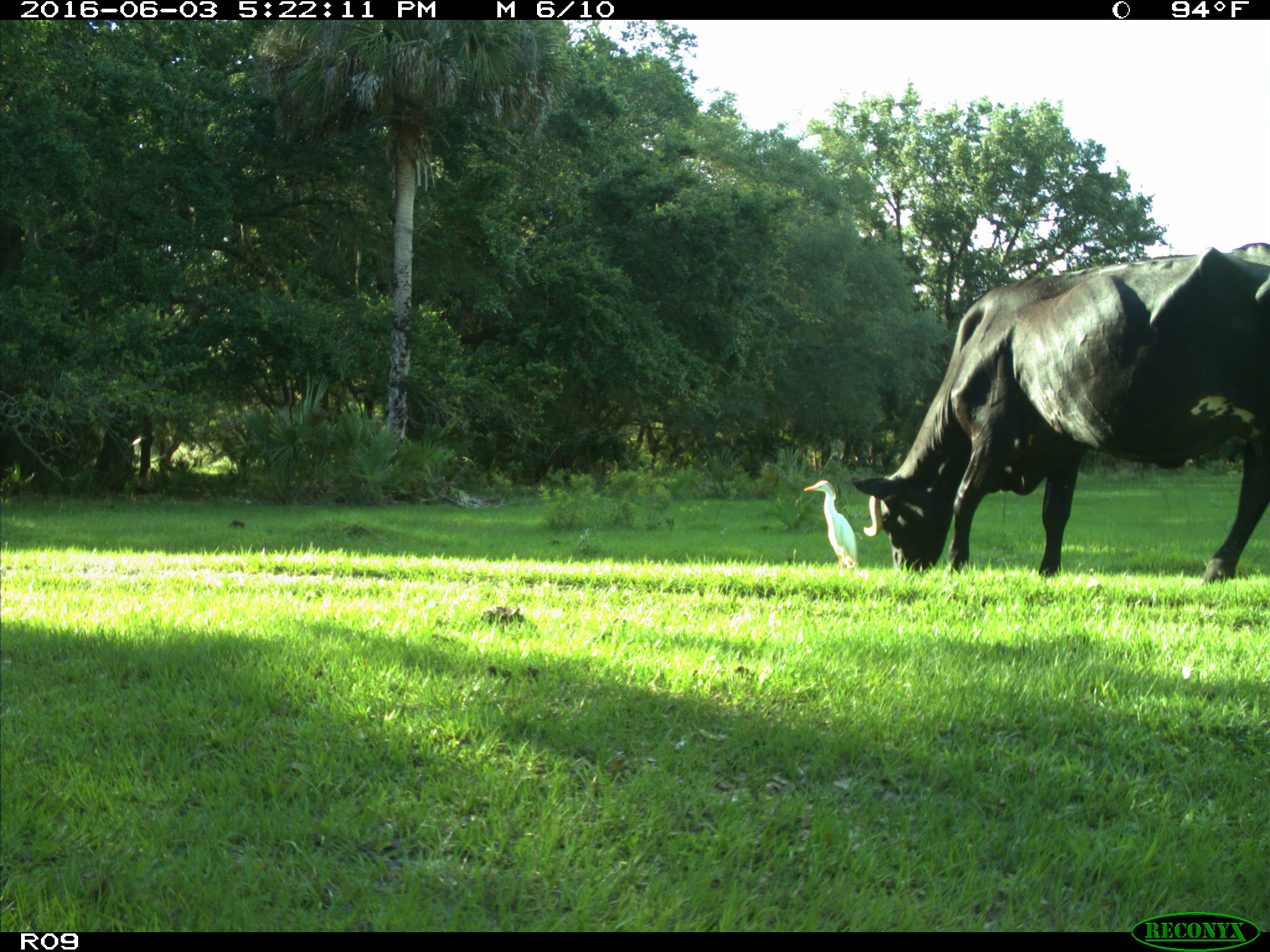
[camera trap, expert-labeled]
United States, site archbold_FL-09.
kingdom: Animalia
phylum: Chordata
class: Mammalia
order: Artiodactyla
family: Bovidae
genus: Bos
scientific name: Bos taurus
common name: domestic cow